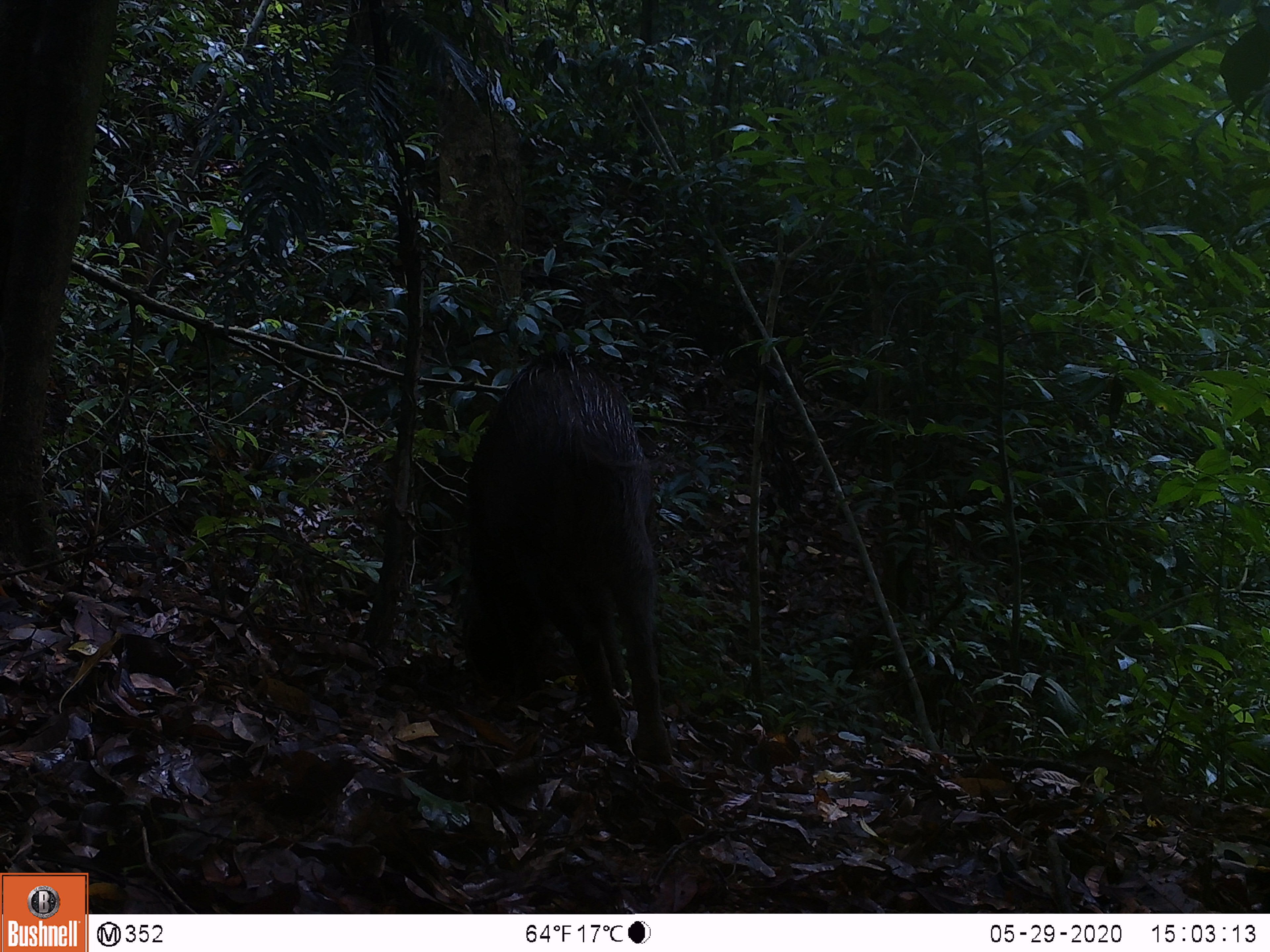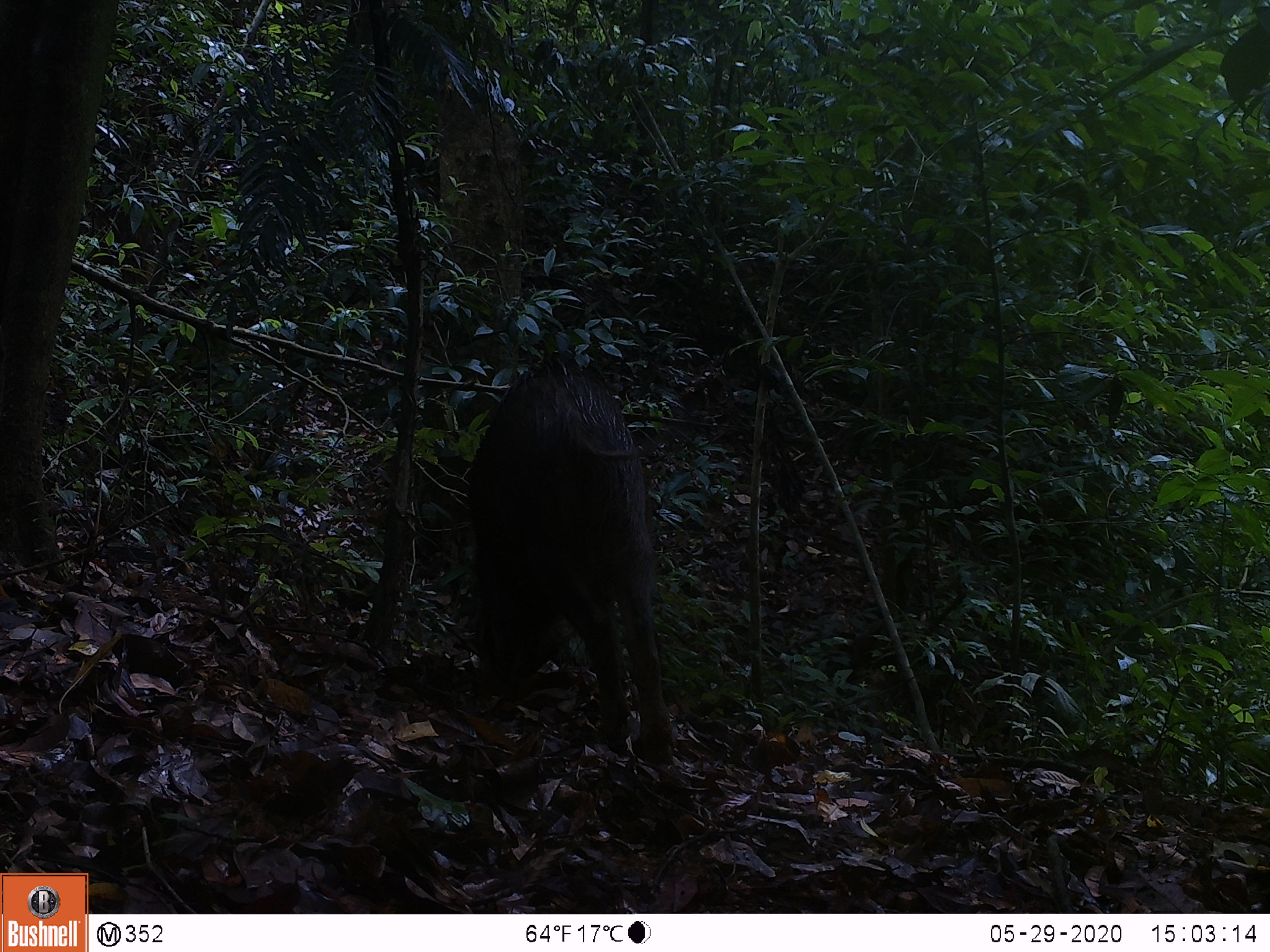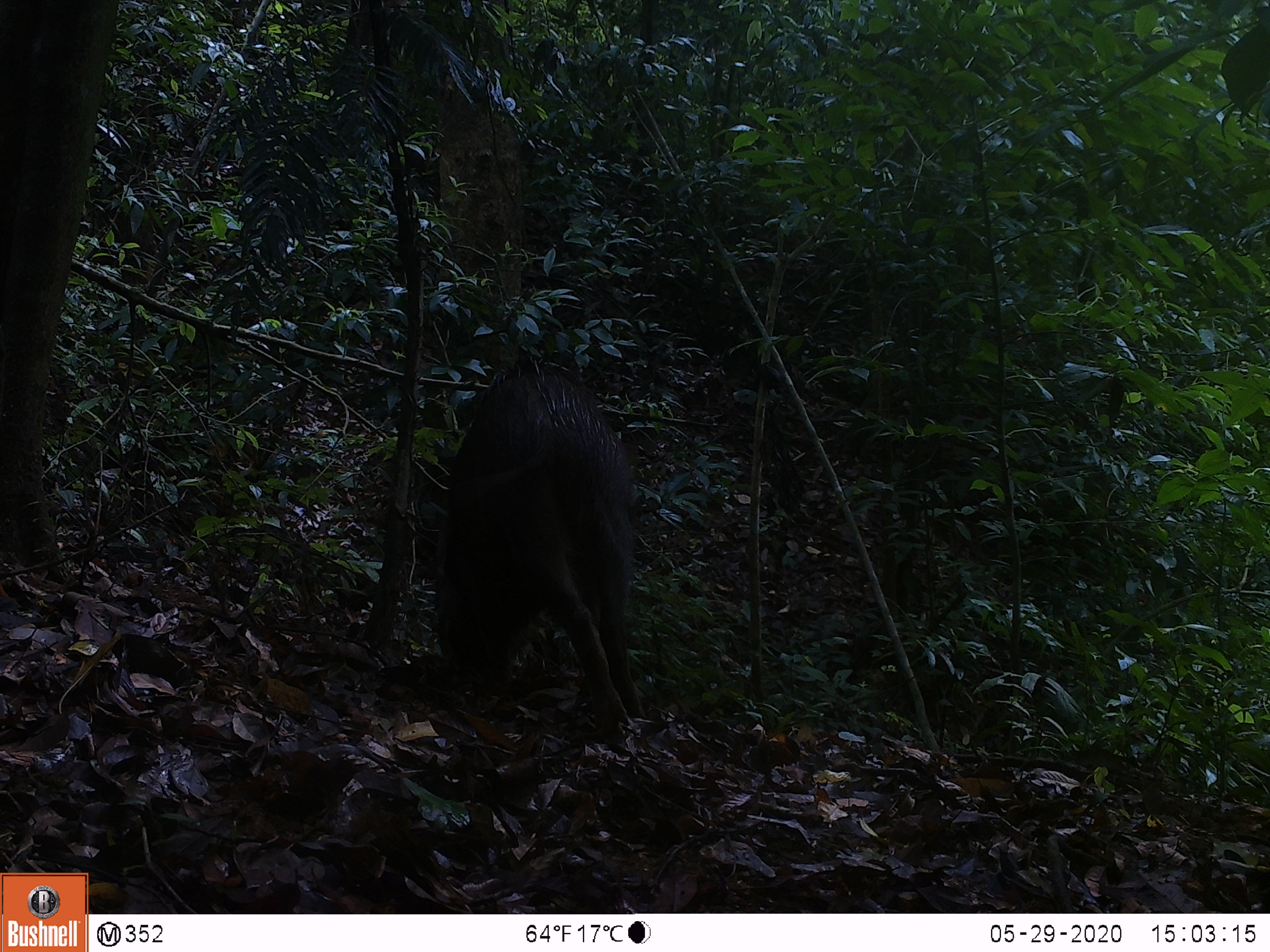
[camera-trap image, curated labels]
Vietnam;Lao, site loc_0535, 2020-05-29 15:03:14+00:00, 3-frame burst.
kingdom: Animalia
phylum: Chordata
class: Mammalia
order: Artiodactyla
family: Suidae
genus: Sus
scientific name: Sus scrofa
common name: eurasian wild pig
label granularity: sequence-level